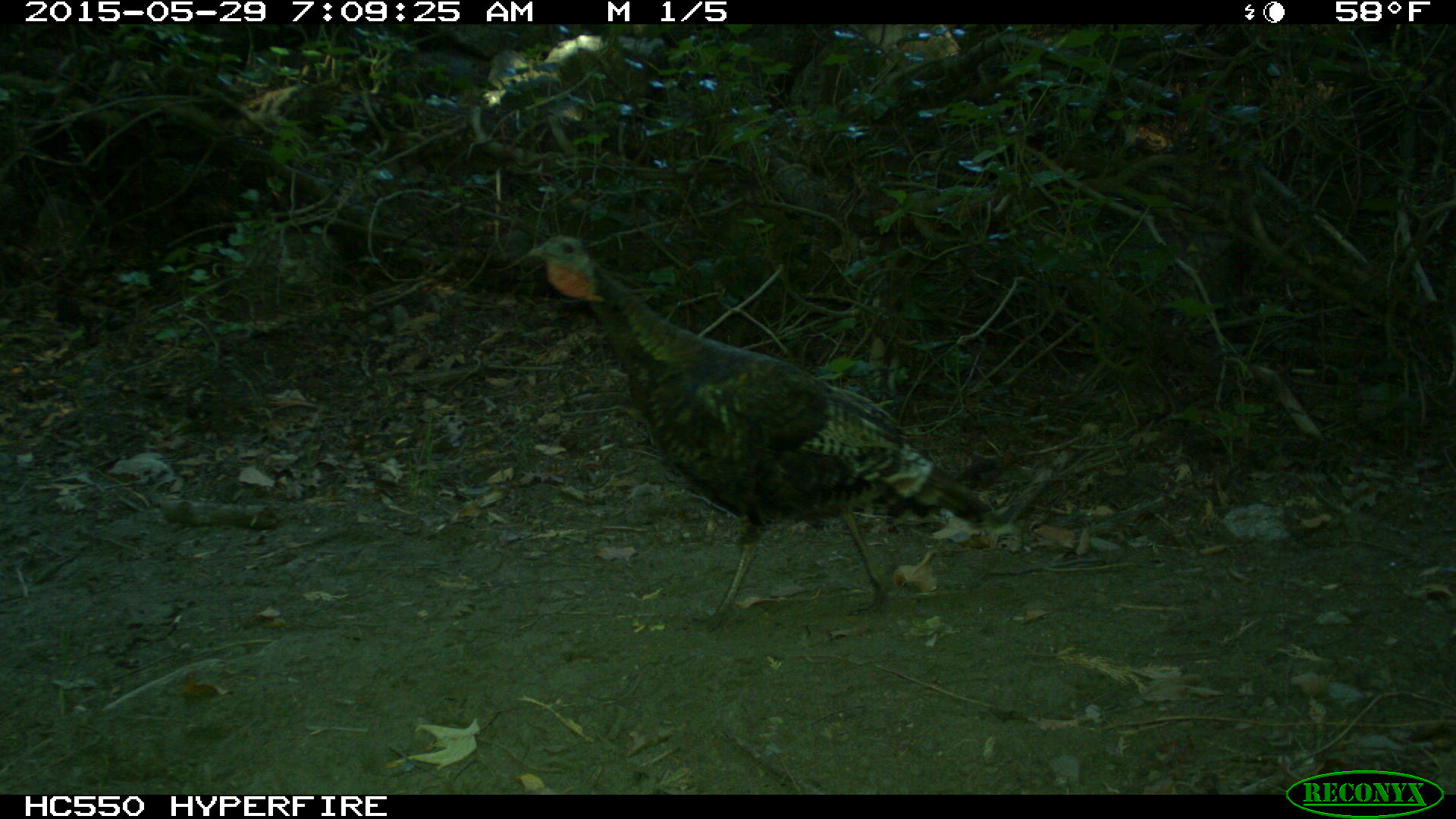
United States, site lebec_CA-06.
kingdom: Animalia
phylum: Chordata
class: Aves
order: Galliformes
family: Phasianidae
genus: Meleagris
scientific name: Meleagris gallopavo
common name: wild turkey